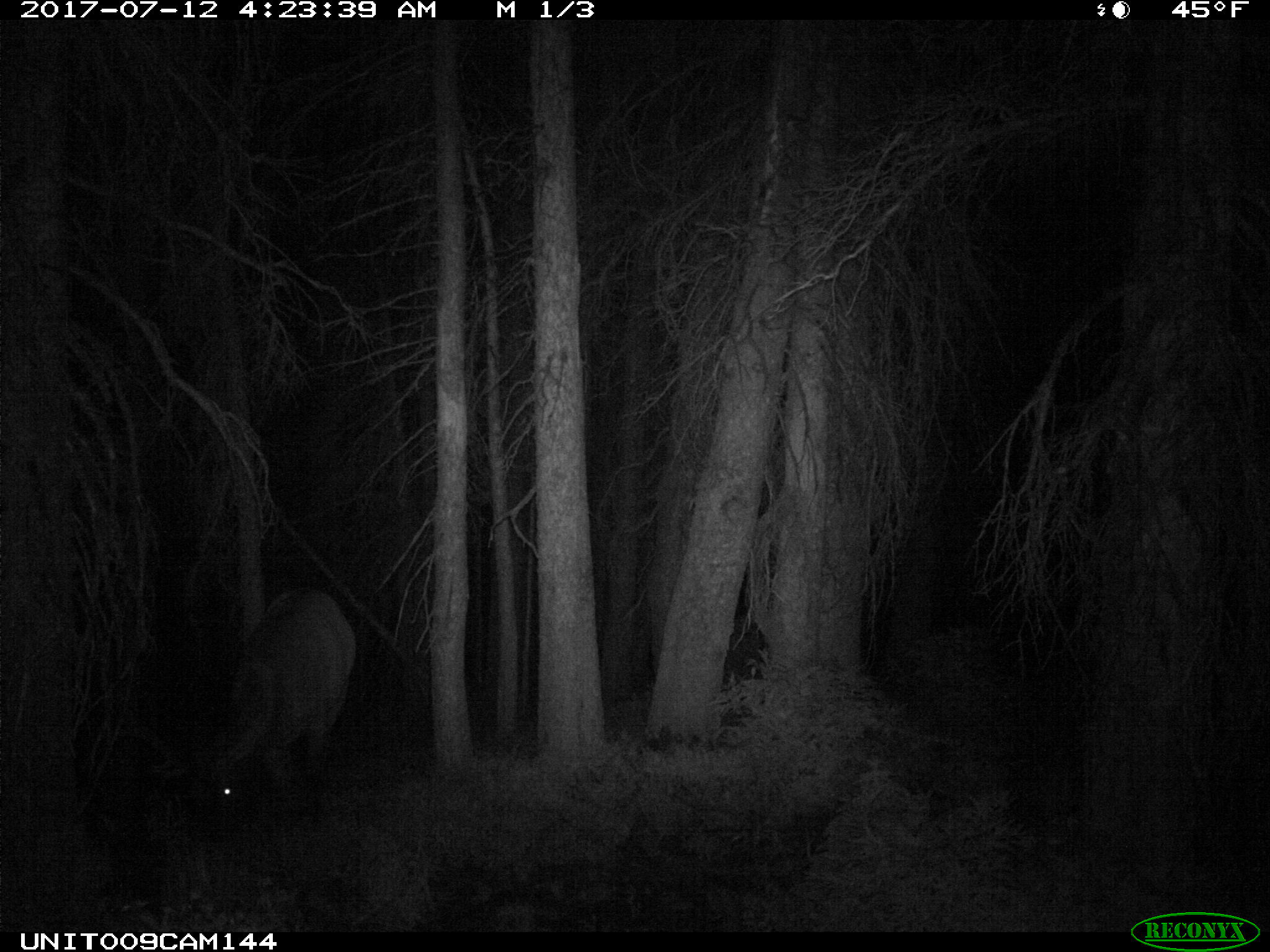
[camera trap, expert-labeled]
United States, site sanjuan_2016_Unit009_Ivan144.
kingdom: Animalia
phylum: Chordata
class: Mammalia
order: Artiodactyla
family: Cervidae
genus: Cervus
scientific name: Cervus elaphus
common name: red deer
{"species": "Cervus elaphus (red deer)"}